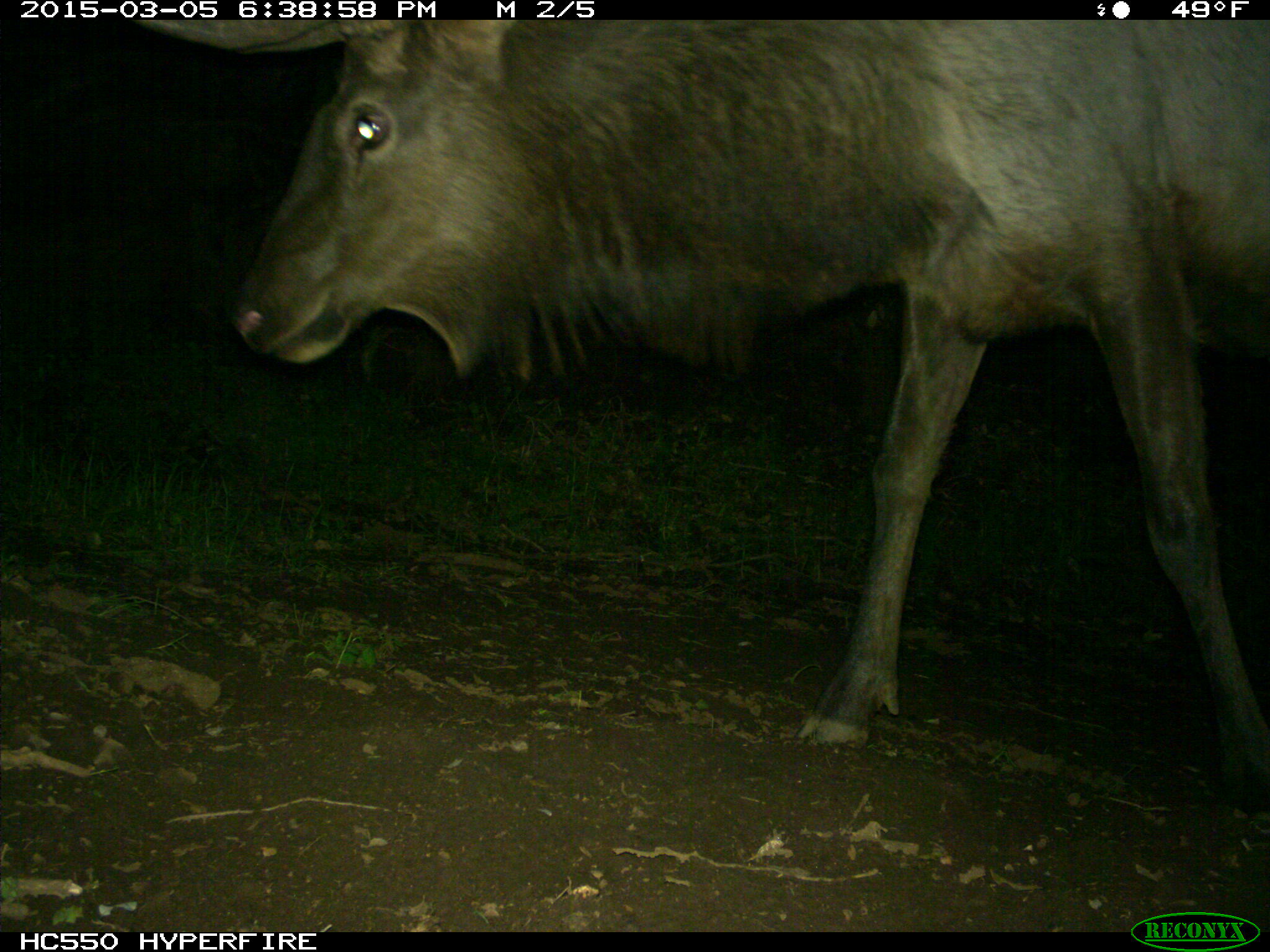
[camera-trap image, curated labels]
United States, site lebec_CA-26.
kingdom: Animalia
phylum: Chordata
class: Mammalia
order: Artiodactyla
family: Cervidae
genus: Cervus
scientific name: Cervus canadensis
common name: elk